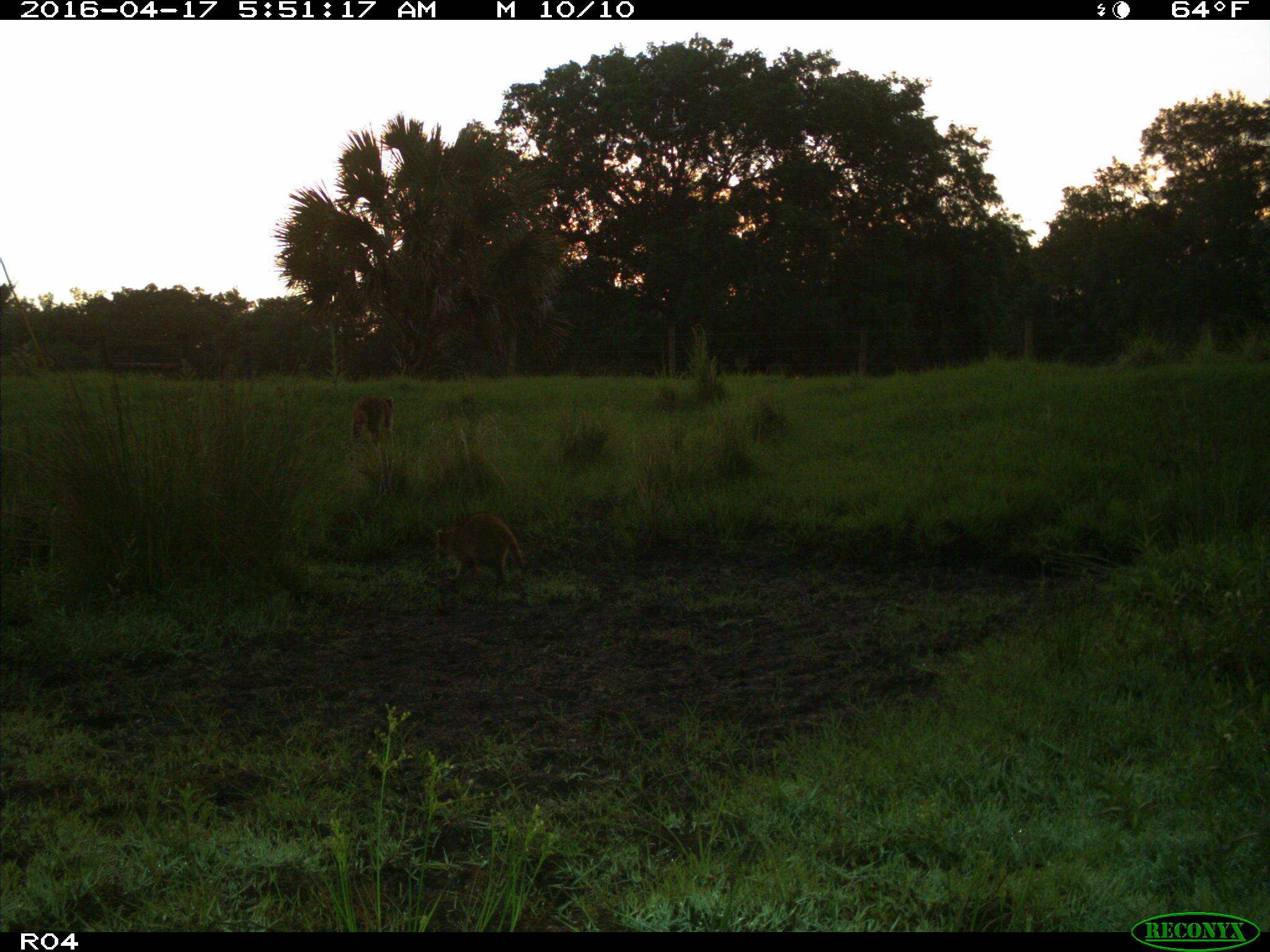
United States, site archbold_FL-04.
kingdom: Animalia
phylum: Chordata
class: Mammalia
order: Carnivora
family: Procyonidae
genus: Procyon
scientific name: Procyon lotor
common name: common raccoon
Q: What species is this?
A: Procyon lotor (common raccoon).